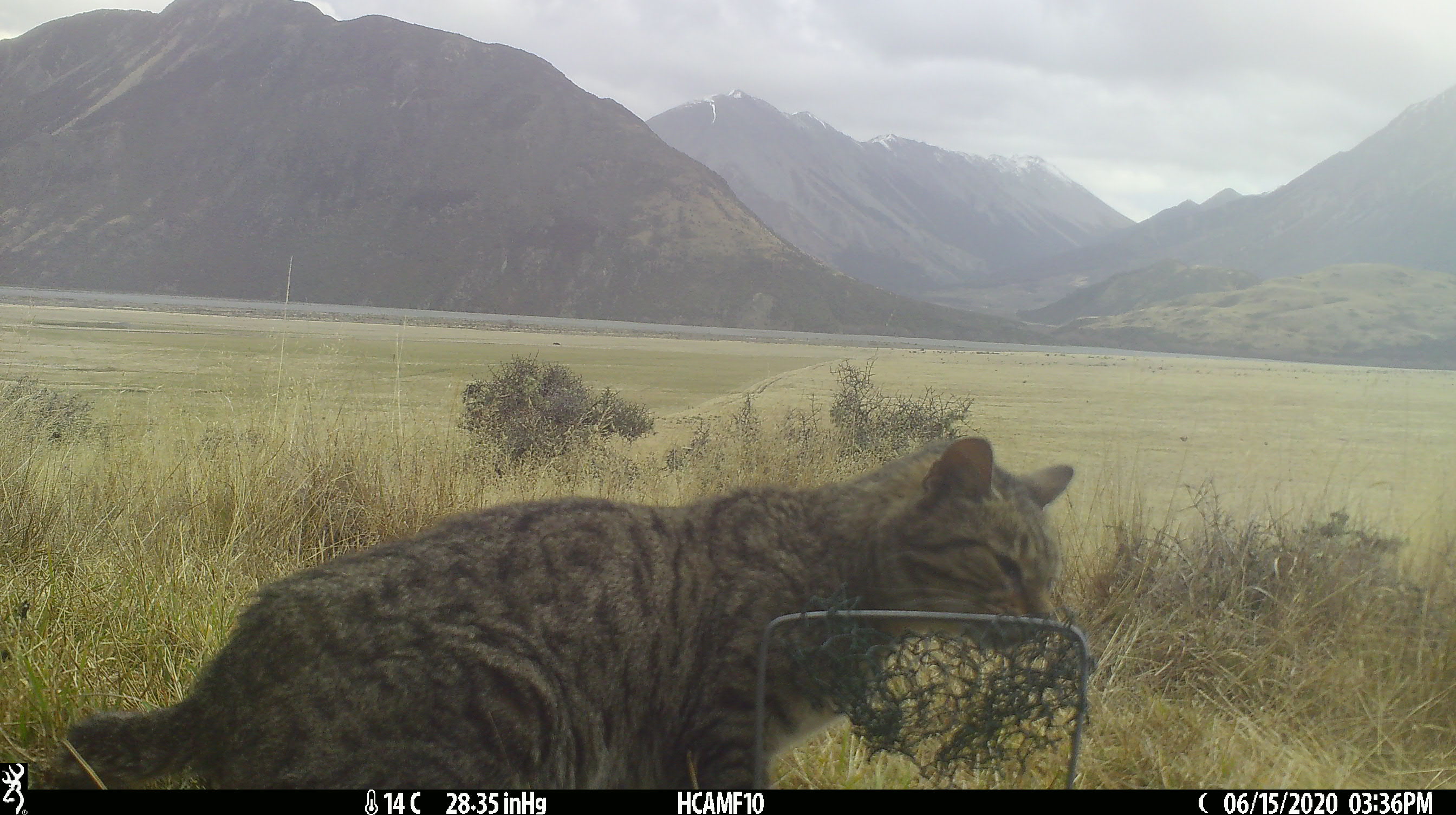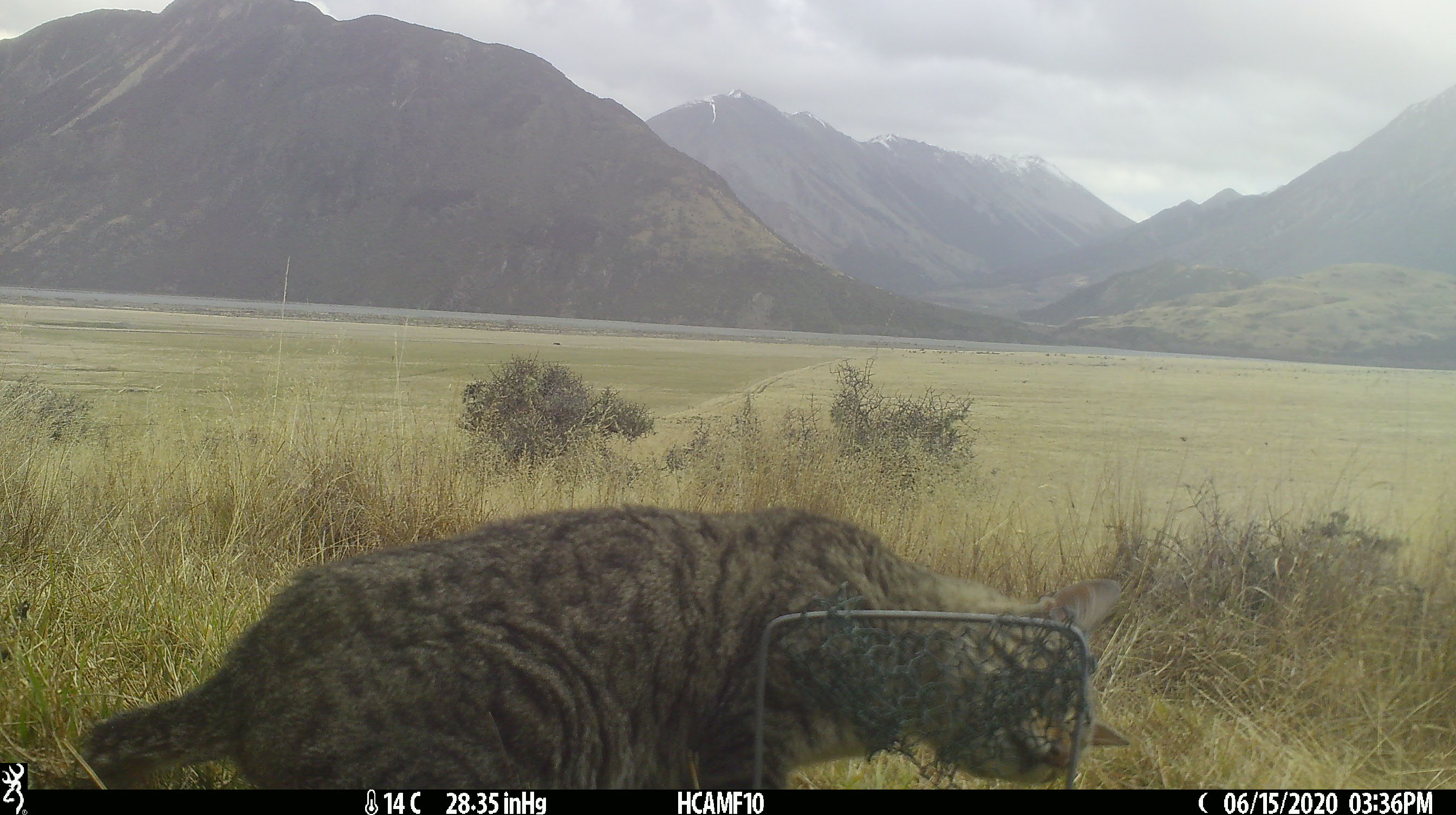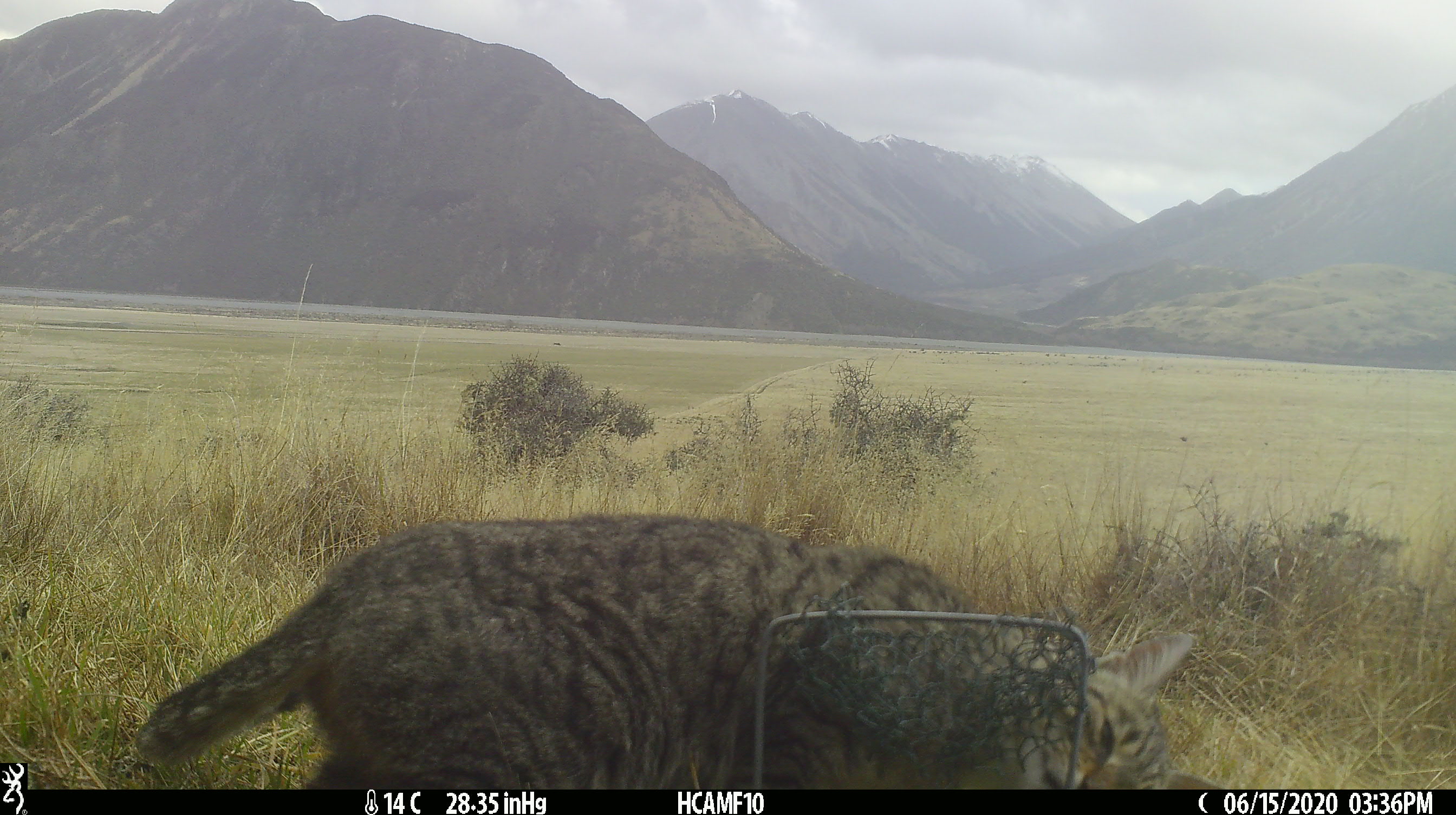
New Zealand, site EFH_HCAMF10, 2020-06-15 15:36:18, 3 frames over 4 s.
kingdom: Animalia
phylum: Chordata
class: Mammalia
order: Carnivora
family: Felidae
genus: Felis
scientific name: Felis catus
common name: domestic cat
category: cat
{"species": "cat (domestic cat) (Felis catus)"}